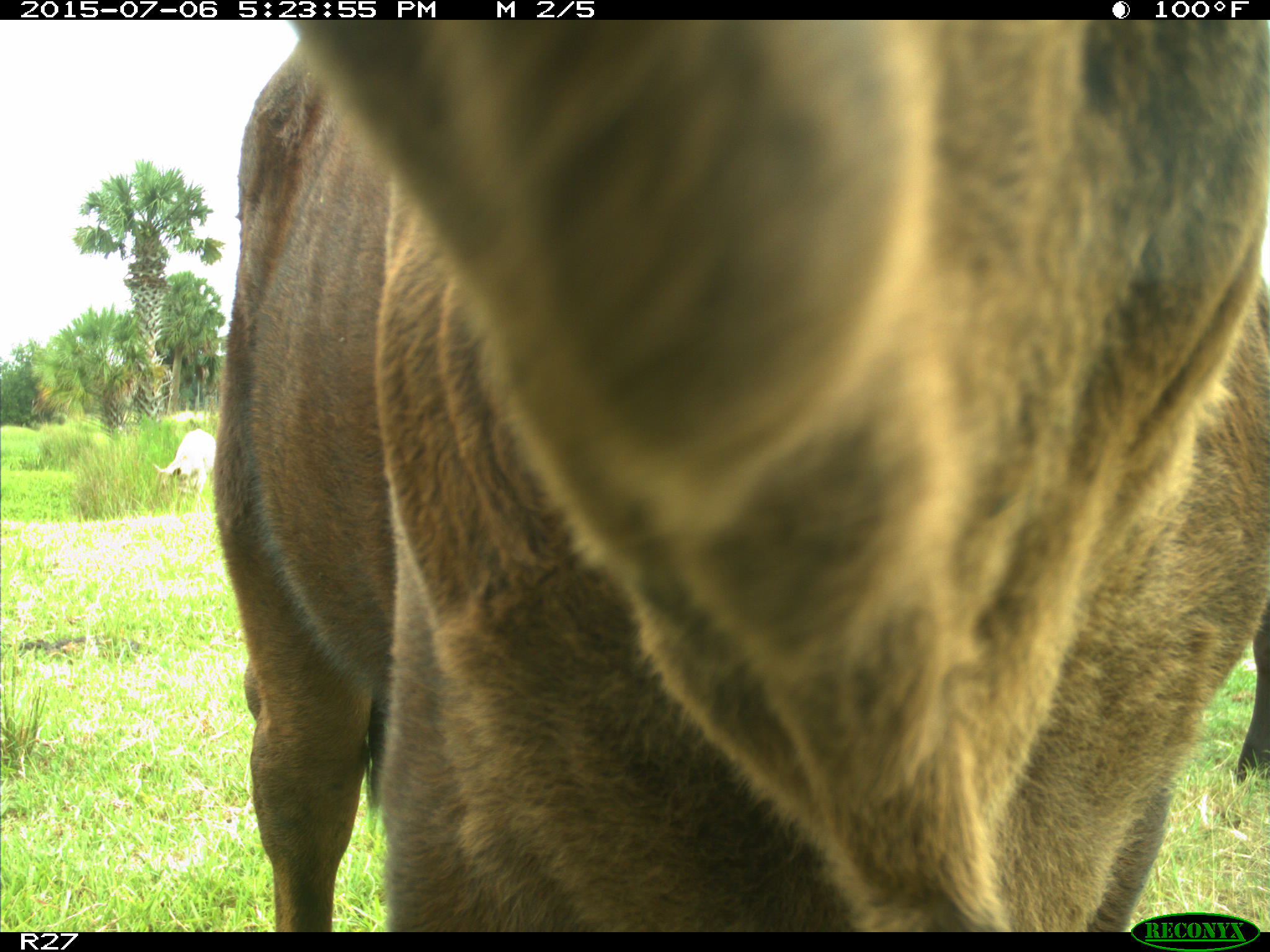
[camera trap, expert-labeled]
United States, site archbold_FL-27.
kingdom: Animalia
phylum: Chordata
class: Mammalia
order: Artiodactyla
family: Bovidae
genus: Bos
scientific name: Bos taurus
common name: domestic cow